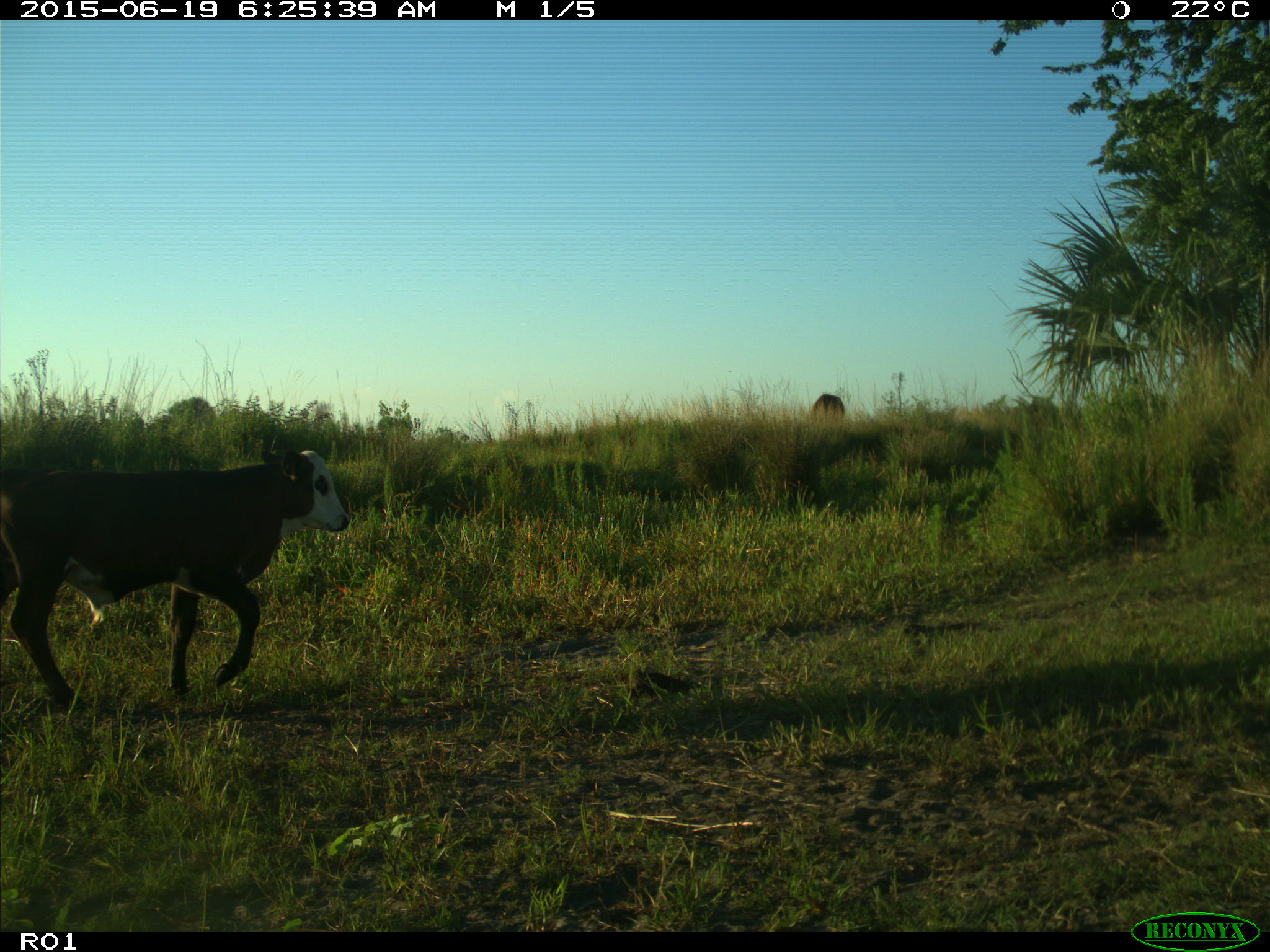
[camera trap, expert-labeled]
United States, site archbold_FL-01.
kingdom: Animalia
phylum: Chordata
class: Mammalia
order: Artiodactyla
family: Bovidae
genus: Bos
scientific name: Bos taurus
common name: domestic cow